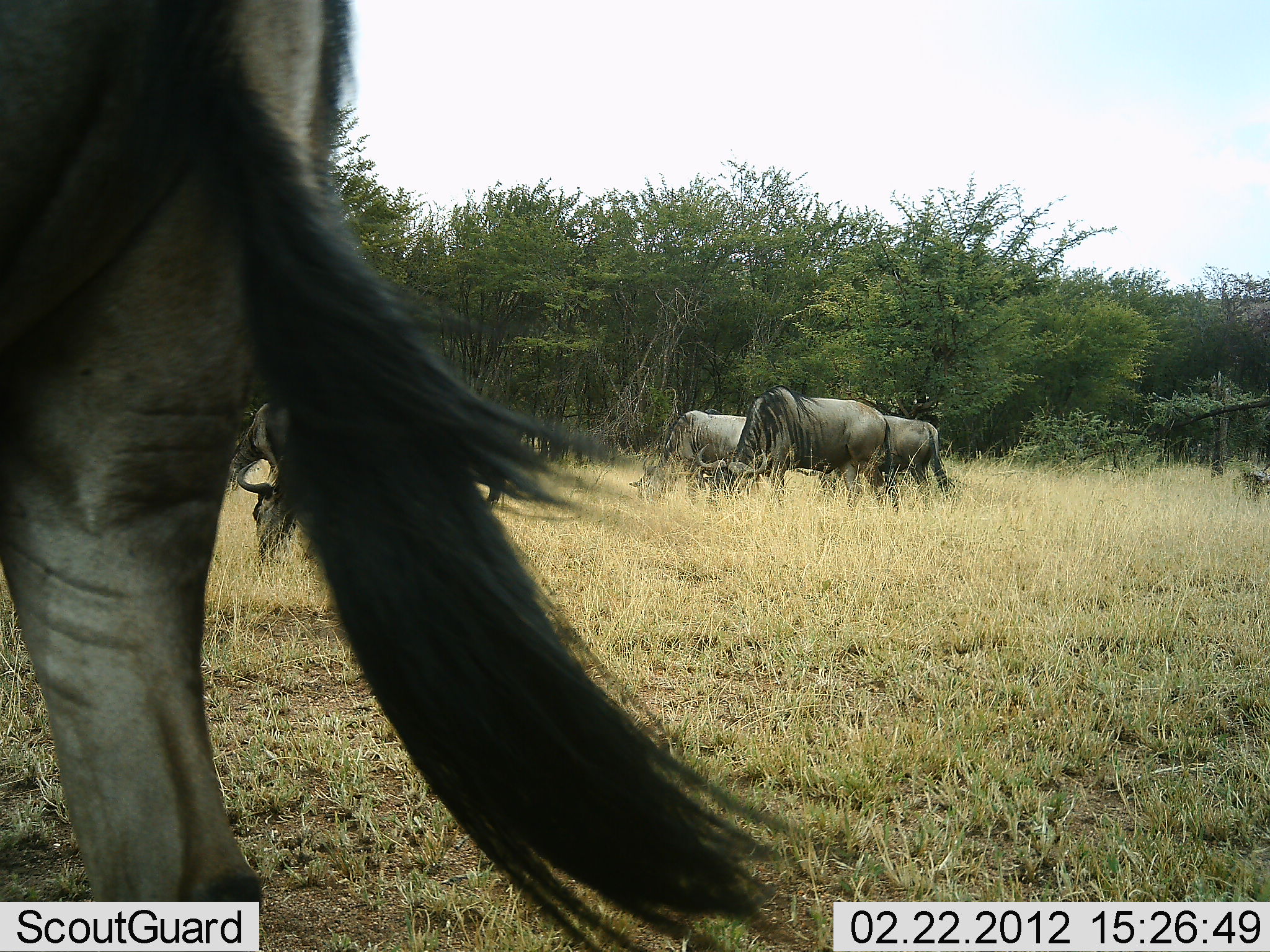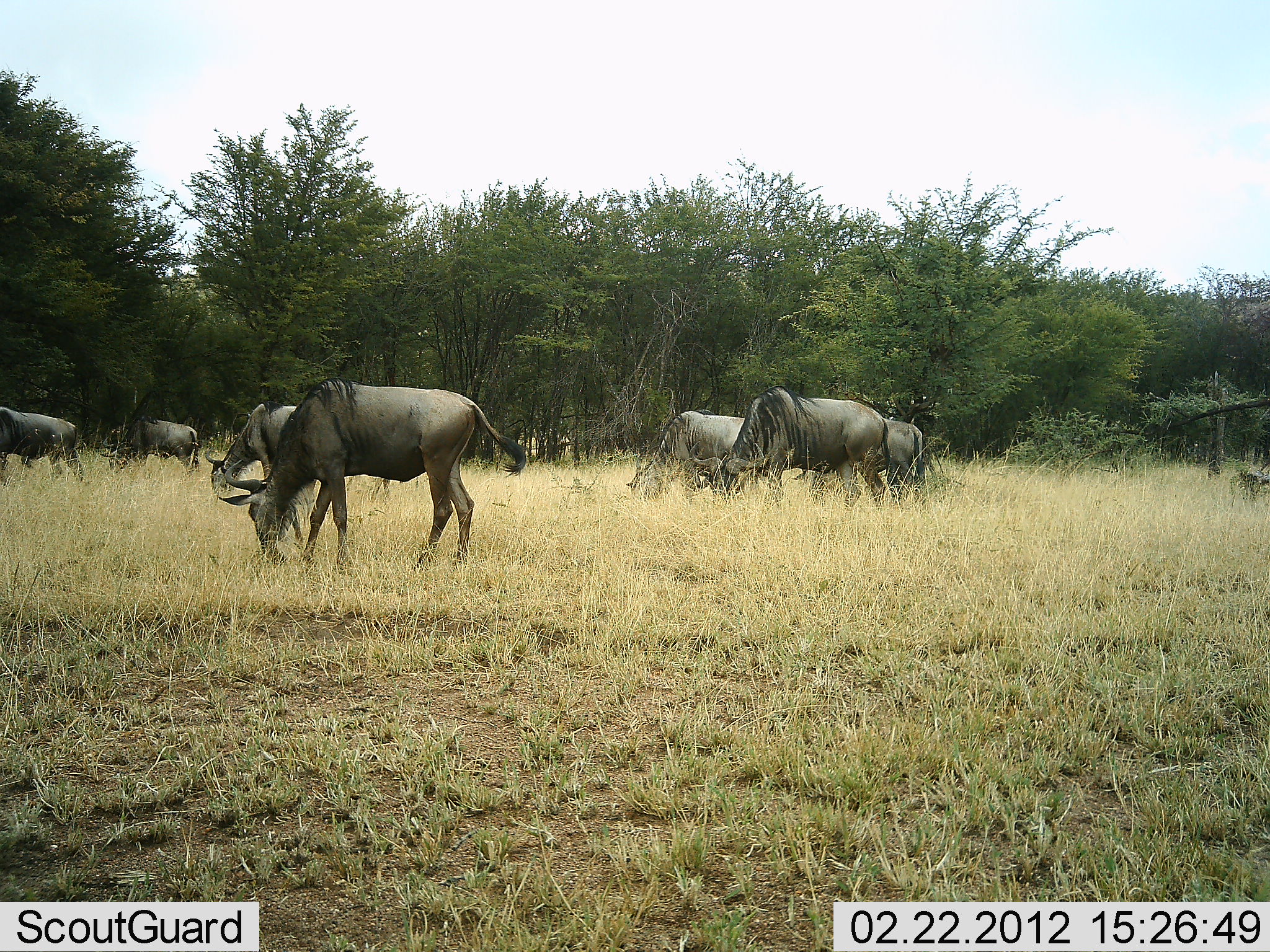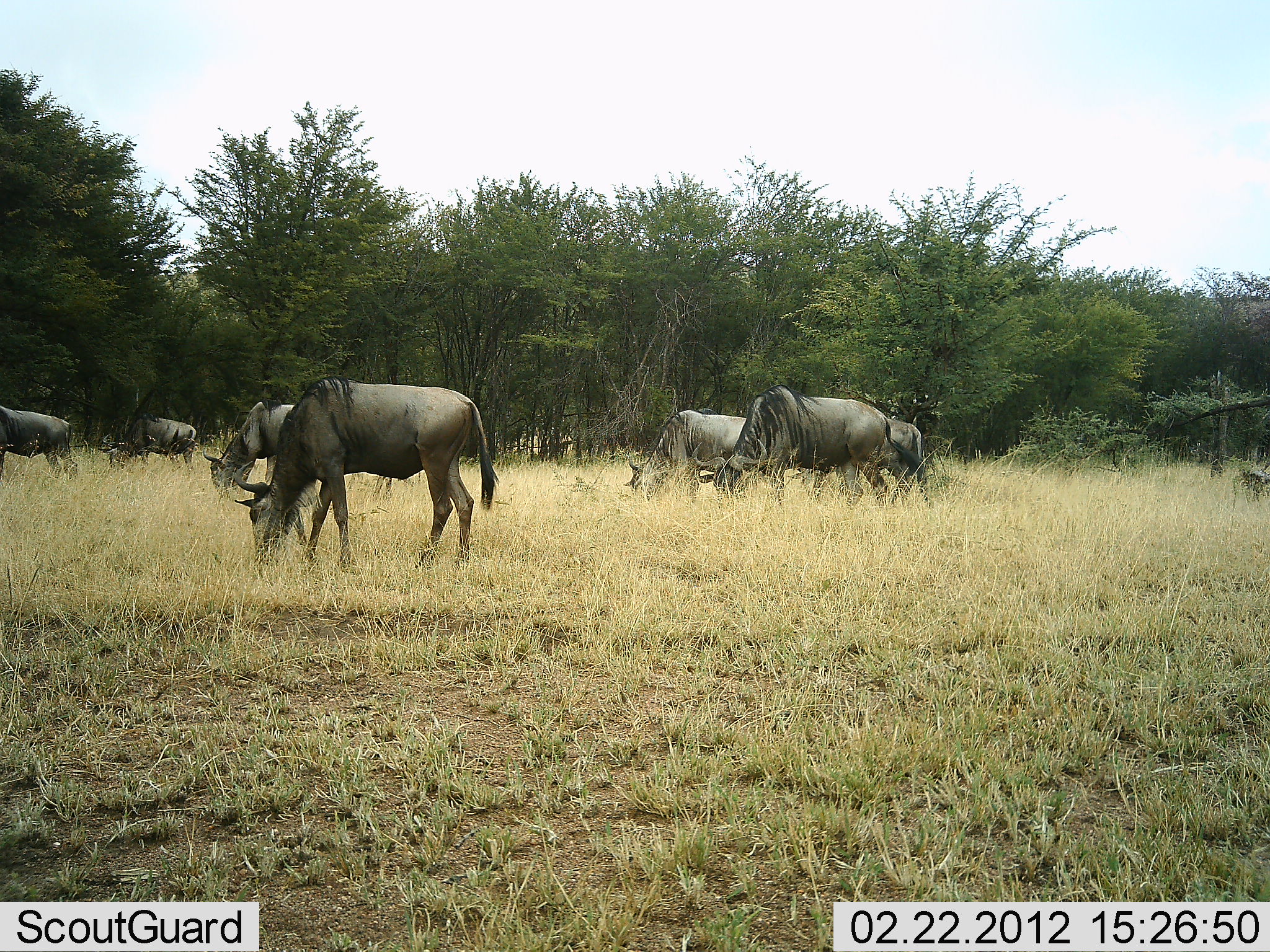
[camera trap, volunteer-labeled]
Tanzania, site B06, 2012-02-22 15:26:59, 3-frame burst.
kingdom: Animalia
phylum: Chordata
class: Mammalia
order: Artiodactyla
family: Bovidae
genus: Connochaetes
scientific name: Connochaetes taurinus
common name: blue wildebeest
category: wildebeest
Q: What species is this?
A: Wildebeest (blue wildebeest) (Connochaetes taurinus).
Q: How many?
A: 8.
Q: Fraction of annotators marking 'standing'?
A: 36%.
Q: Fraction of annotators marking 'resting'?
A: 0%.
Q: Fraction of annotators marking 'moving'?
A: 36%.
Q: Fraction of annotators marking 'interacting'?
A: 0%.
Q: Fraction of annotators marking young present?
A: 0%.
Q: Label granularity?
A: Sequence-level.